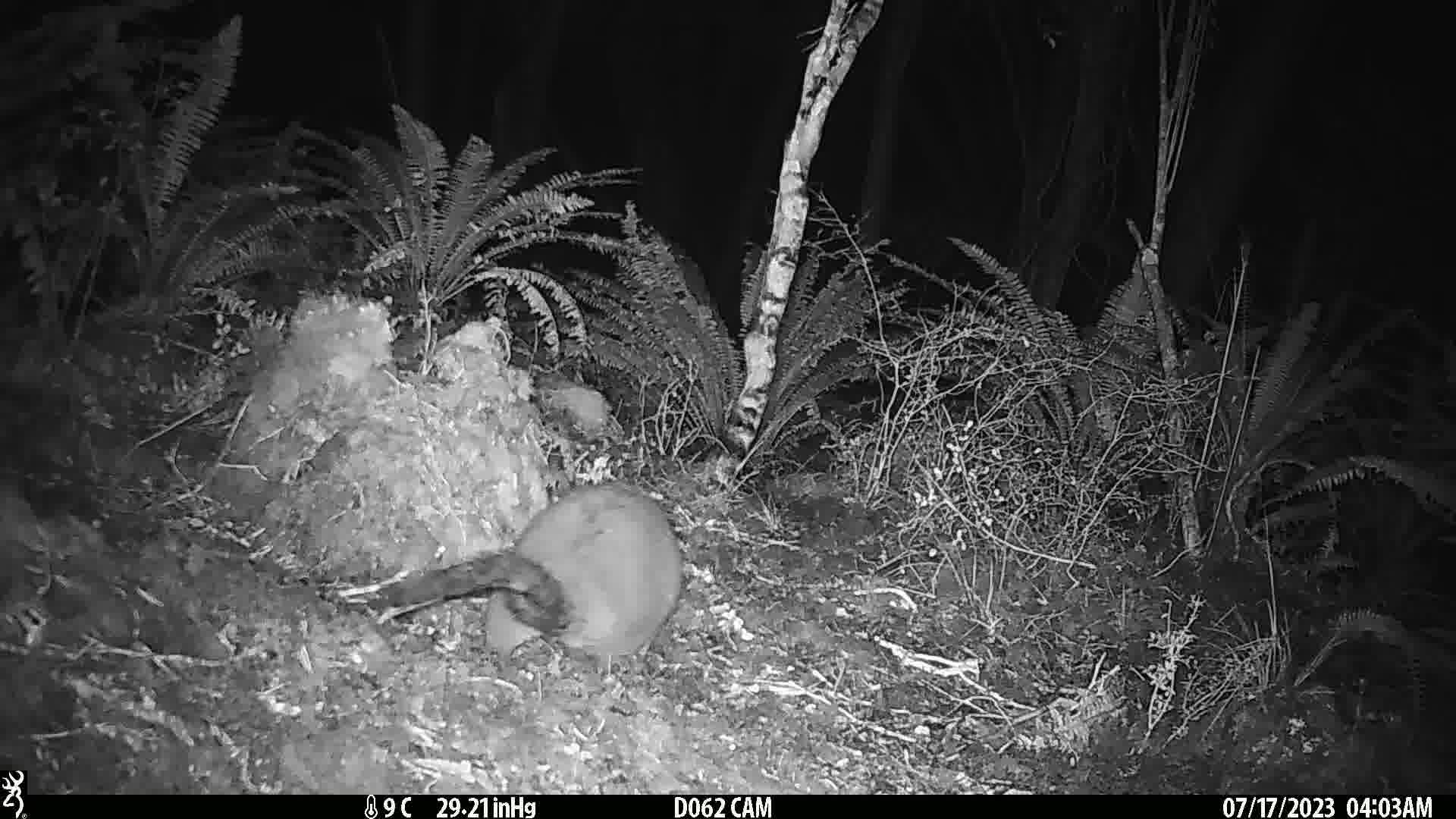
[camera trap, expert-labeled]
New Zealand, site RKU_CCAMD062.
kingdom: Animalia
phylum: Chordata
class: Mammalia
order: Diprotodontia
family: Phalangeridae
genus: Trichosurus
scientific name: Trichosurus vulpecula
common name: common brushtail possum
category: possum